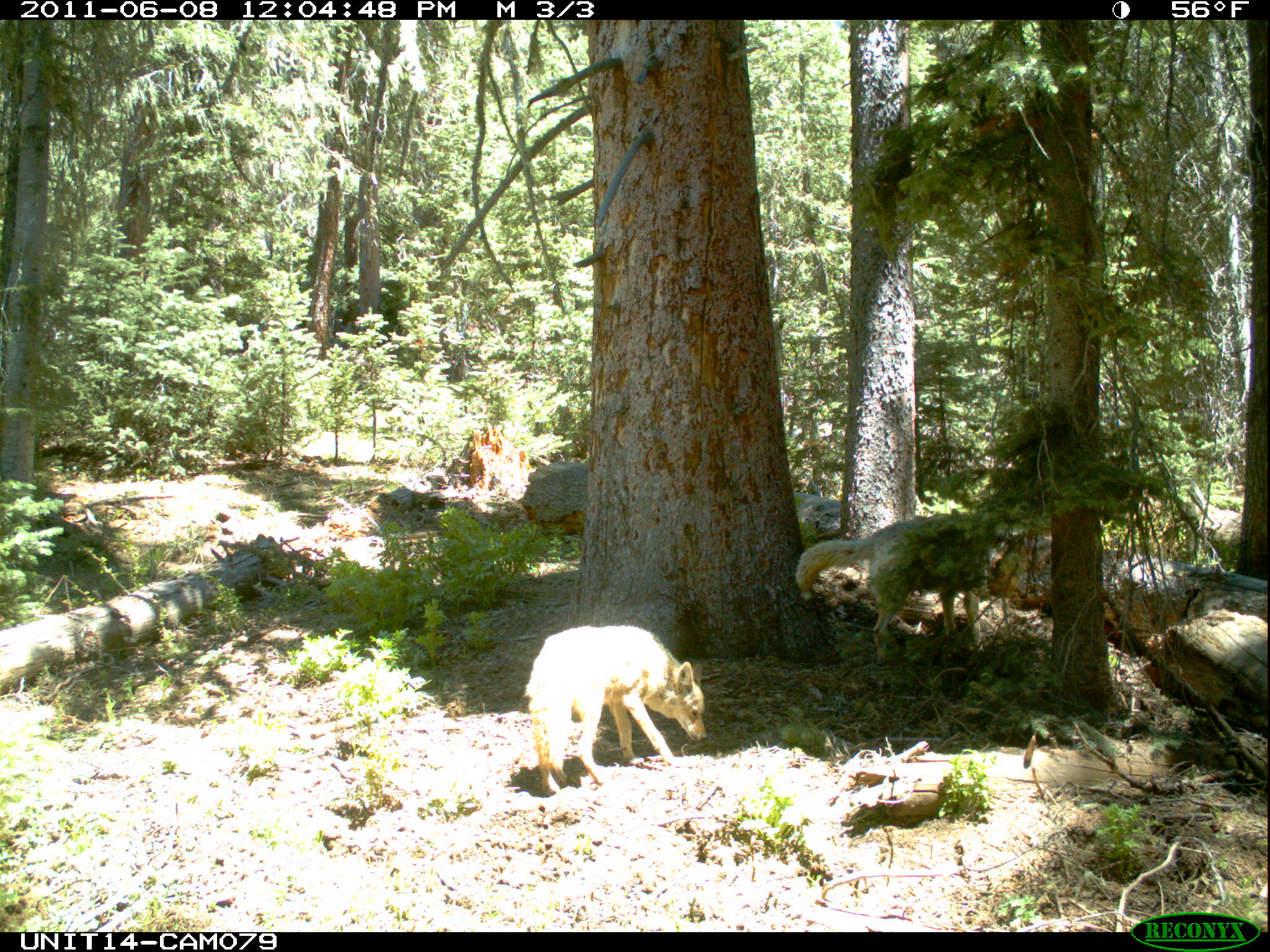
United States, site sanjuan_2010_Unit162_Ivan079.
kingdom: Animalia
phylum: Chordata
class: Mammalia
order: Carnivora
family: Canidae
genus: Canis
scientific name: Canis latrans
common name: coyote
Canis latrans (coyote).